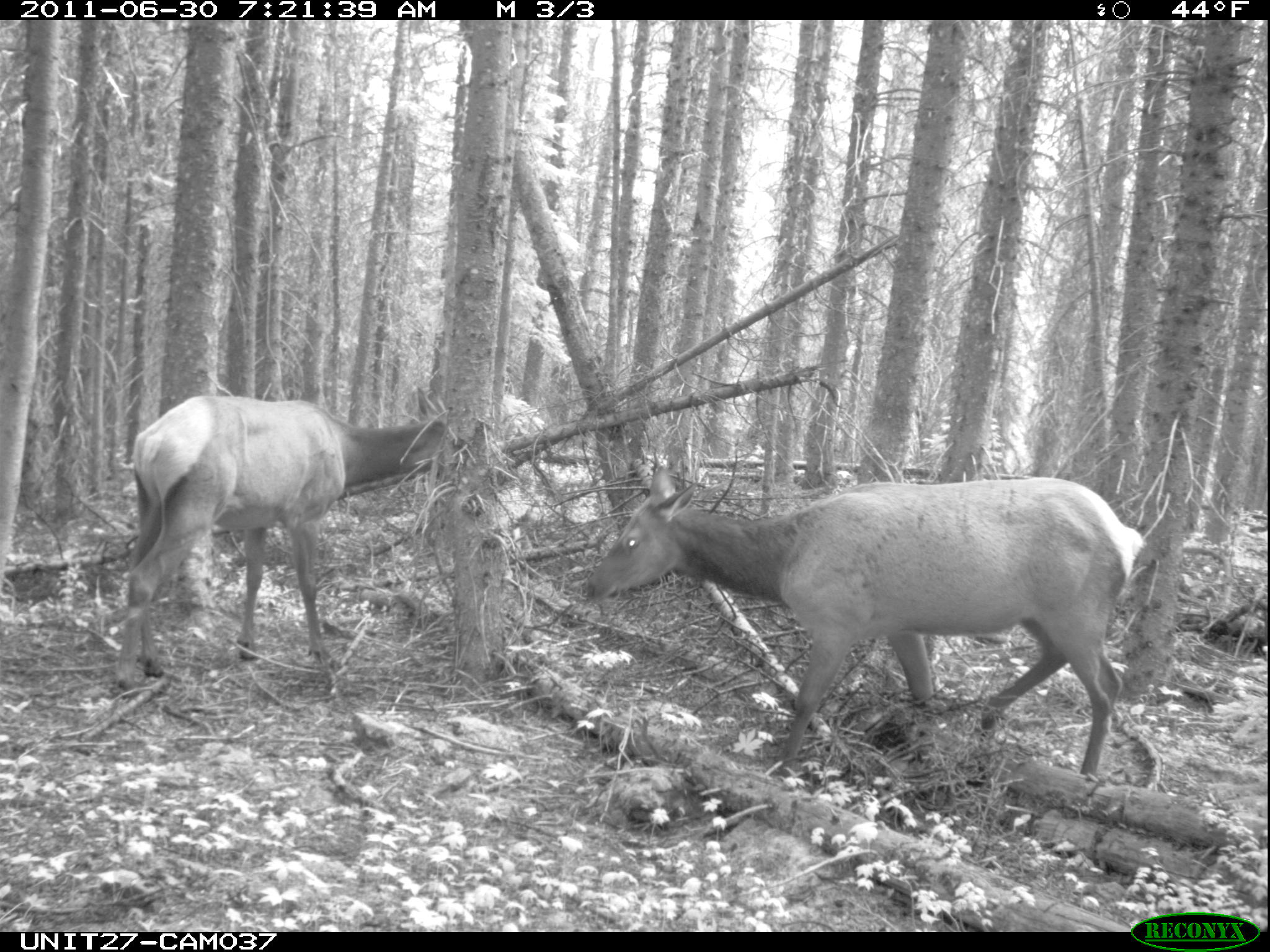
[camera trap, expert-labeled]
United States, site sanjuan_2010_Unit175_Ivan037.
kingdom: Animalia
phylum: Chordata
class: Mammalia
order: Artiodactyla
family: Cervidae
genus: Cervus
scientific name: Cervus elaphus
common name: red deer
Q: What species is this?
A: Cervus elaphus (red deer).